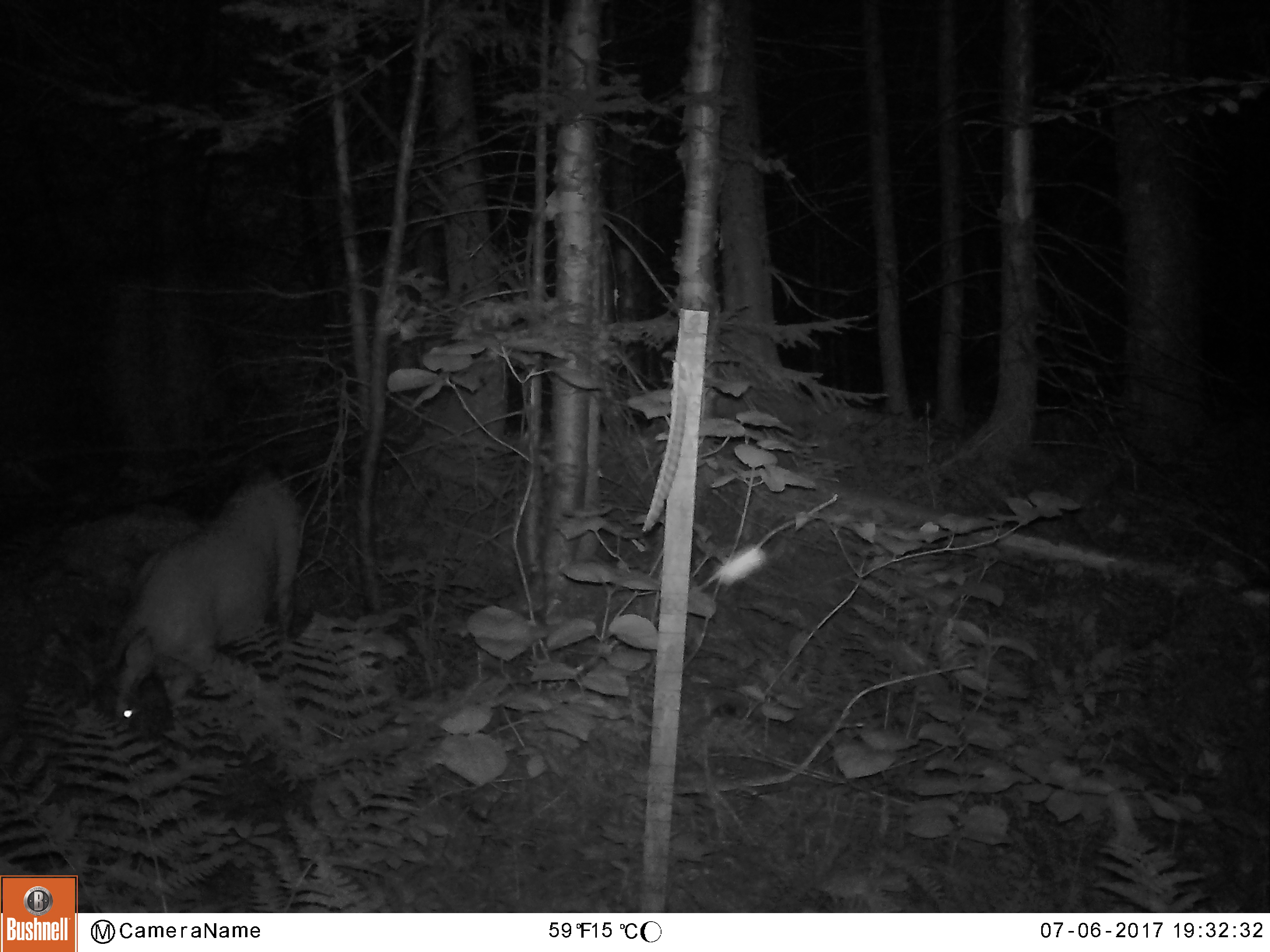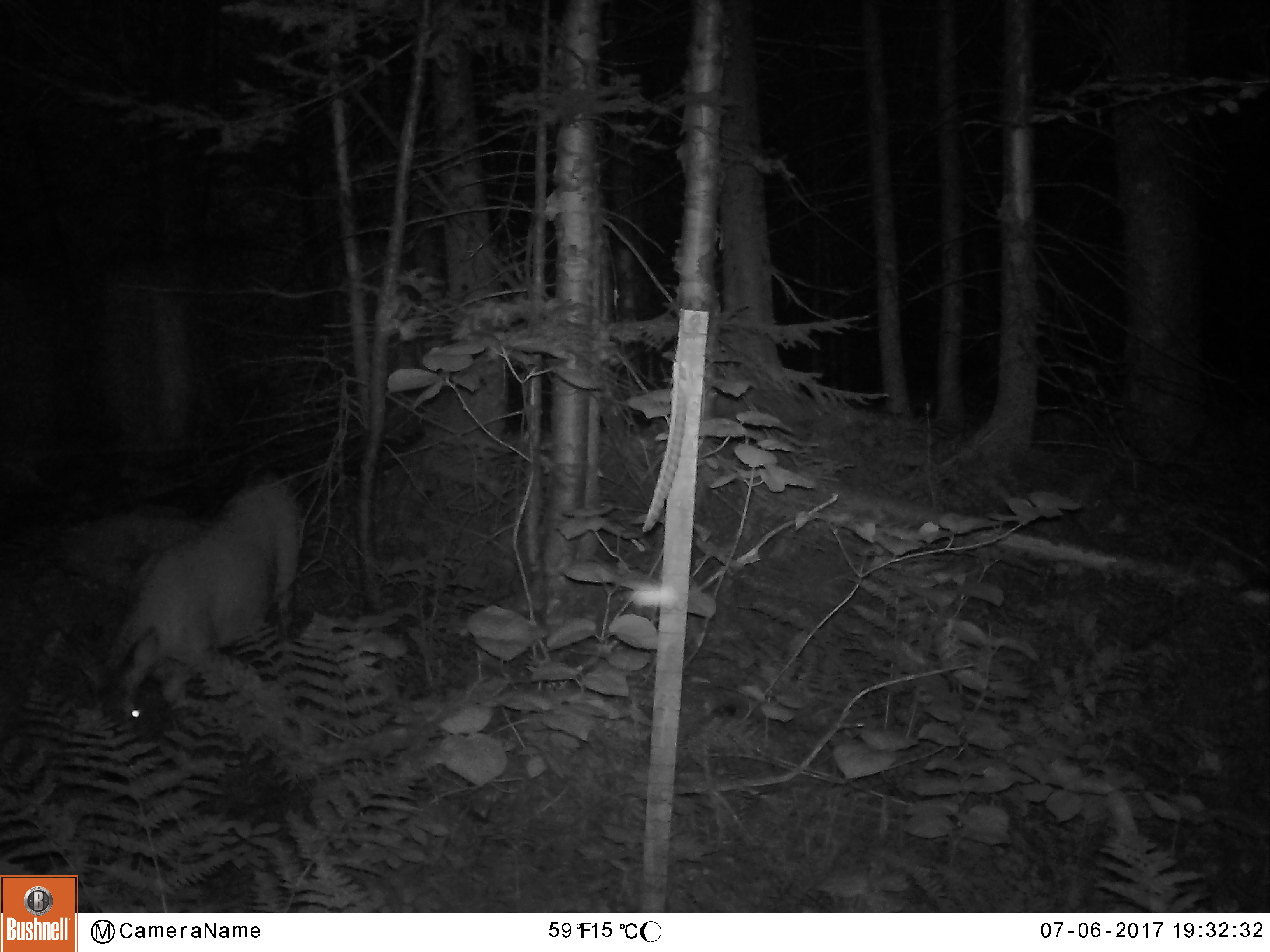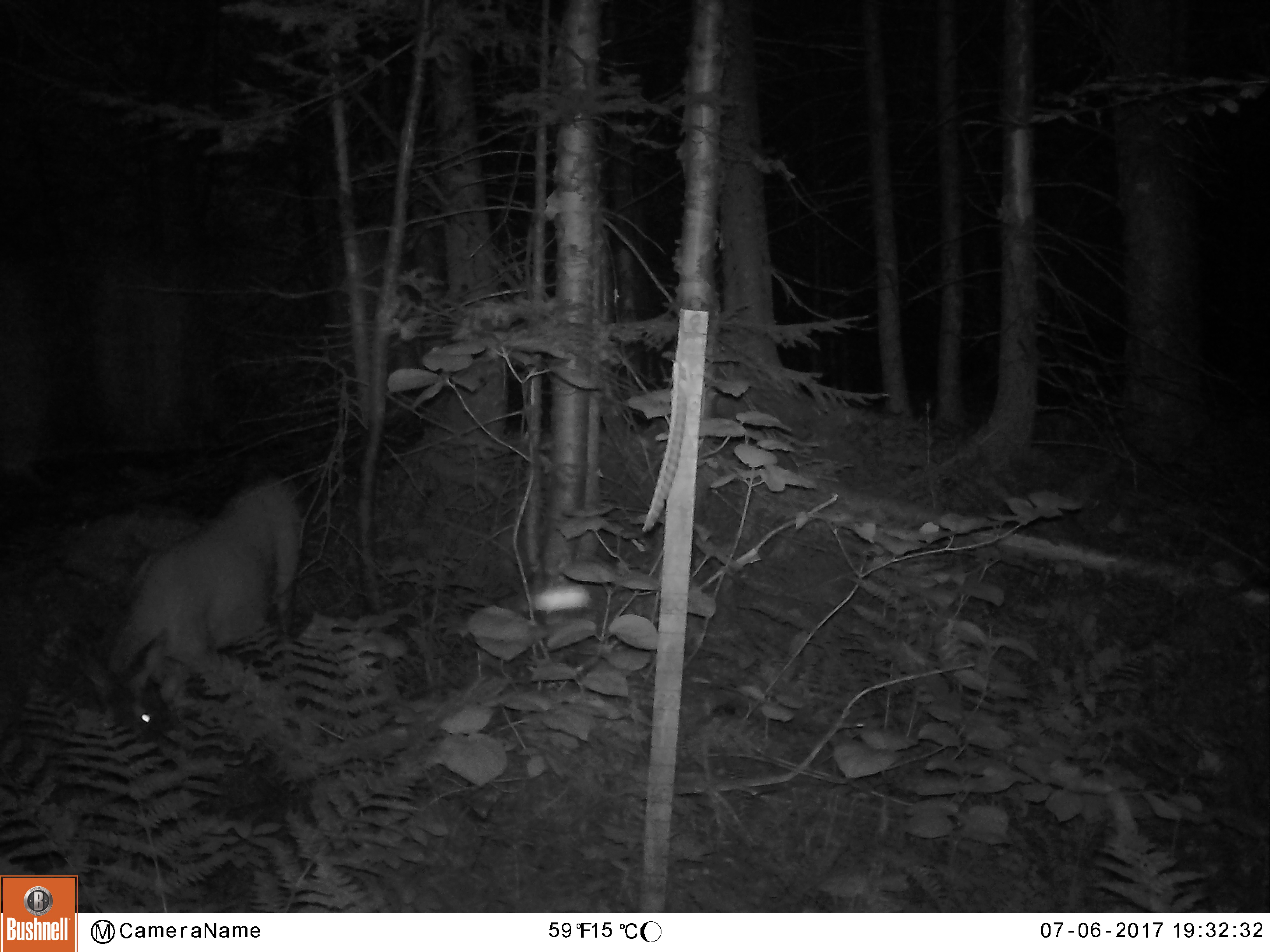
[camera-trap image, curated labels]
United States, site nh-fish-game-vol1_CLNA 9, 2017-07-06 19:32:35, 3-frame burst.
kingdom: Animalia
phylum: Chordata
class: Mammalia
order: Artiodactyla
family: Cervidae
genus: Odocoileus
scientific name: Odocoileus virginianus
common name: white-tailed deer